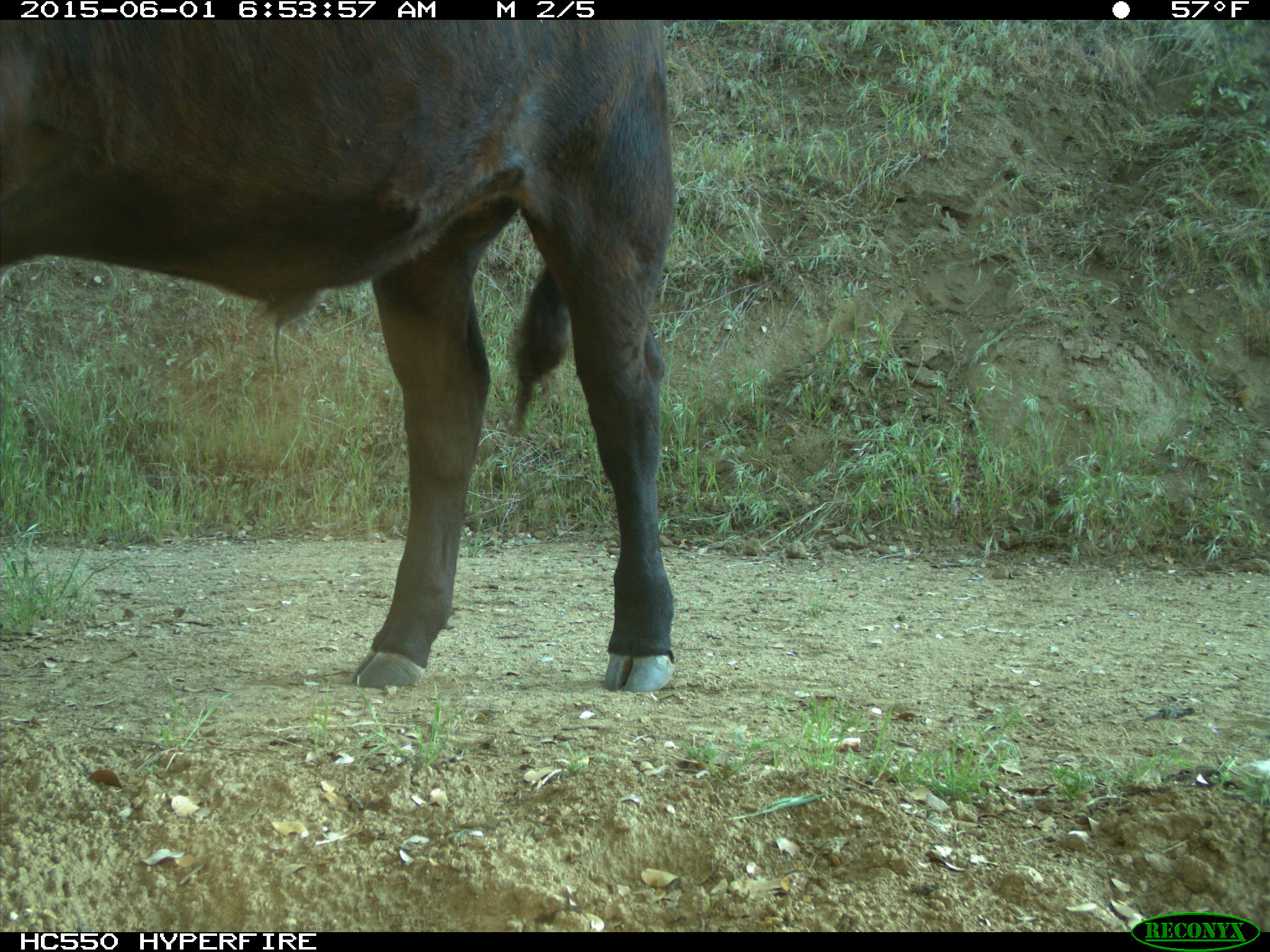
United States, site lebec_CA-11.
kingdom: Animalia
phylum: Chordata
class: Mammalia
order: Artiodactyla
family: Bovidae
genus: Bos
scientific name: Bos taurus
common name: domestic cow